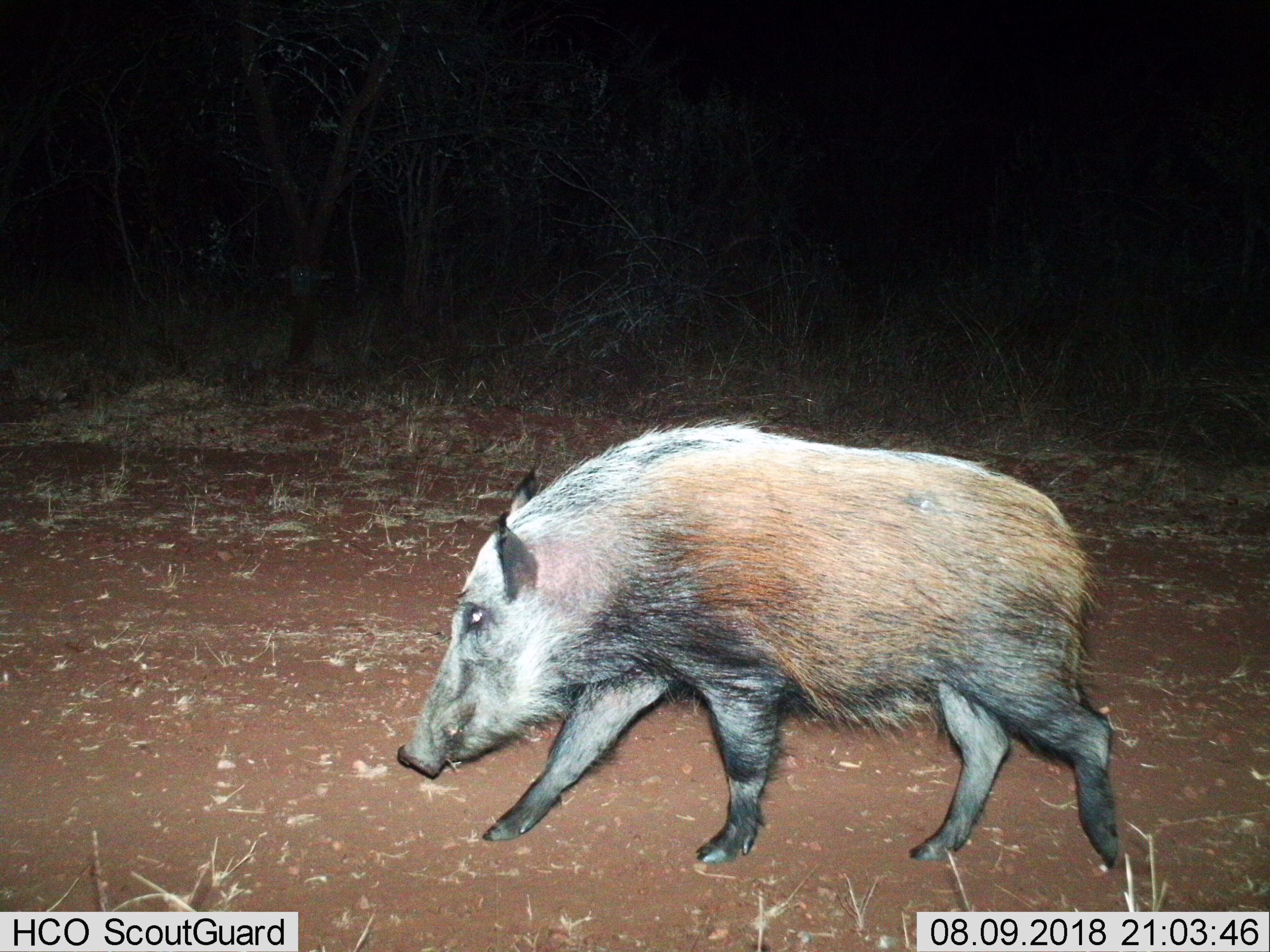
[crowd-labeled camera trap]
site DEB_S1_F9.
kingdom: Animalia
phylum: Chordata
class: Mammalia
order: Artiodactyla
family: Suidae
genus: Potamochoerus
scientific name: Potamochoerus larvatus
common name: bushpig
Bushpig (Potamochoerus larvatus), count 1. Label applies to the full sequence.